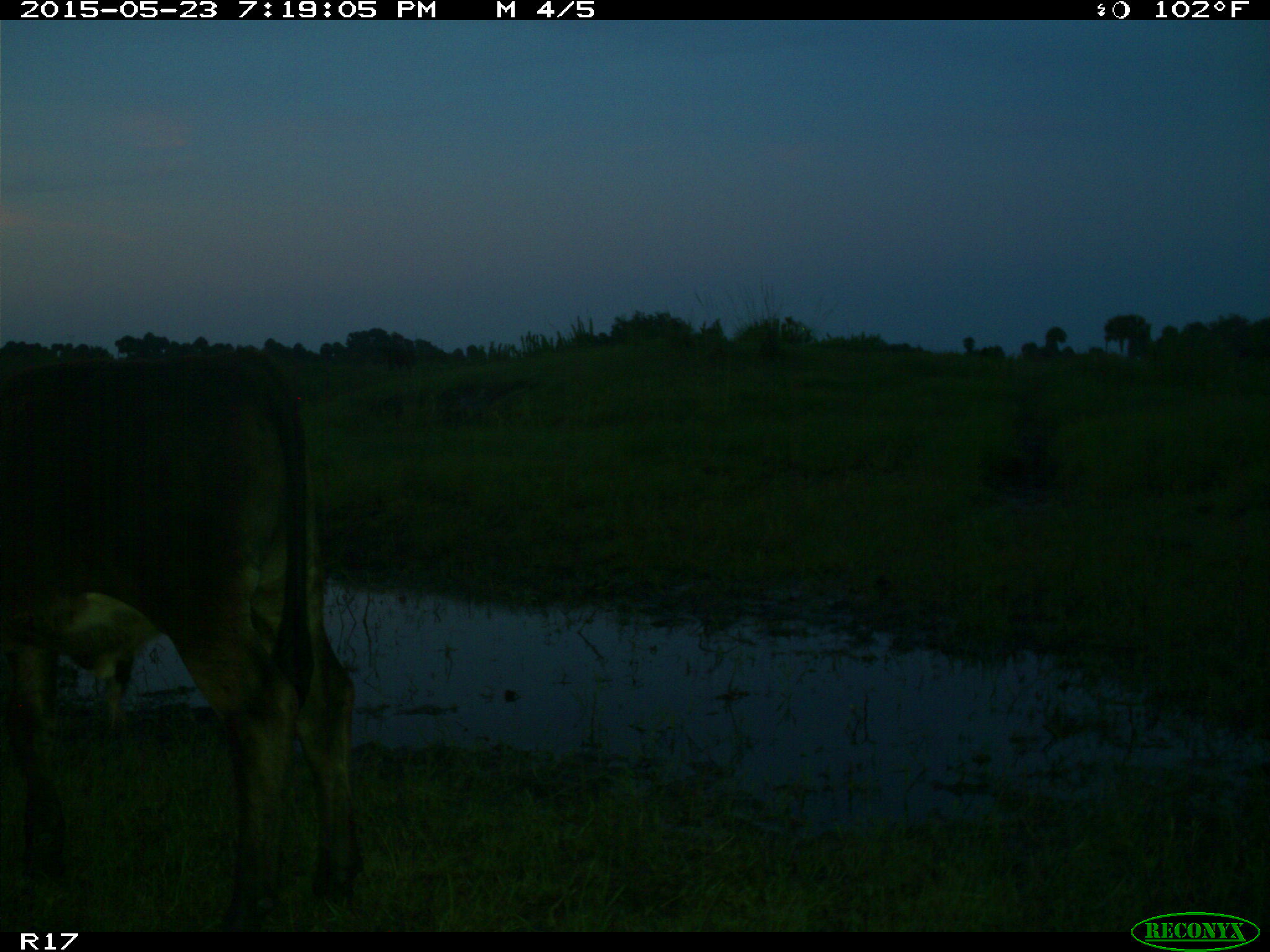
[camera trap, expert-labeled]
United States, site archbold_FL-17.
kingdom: Animalia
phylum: Chordata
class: Mammalia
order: Artiodactyla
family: Bovidae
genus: Bos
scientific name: Bos taurus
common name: domestic cow